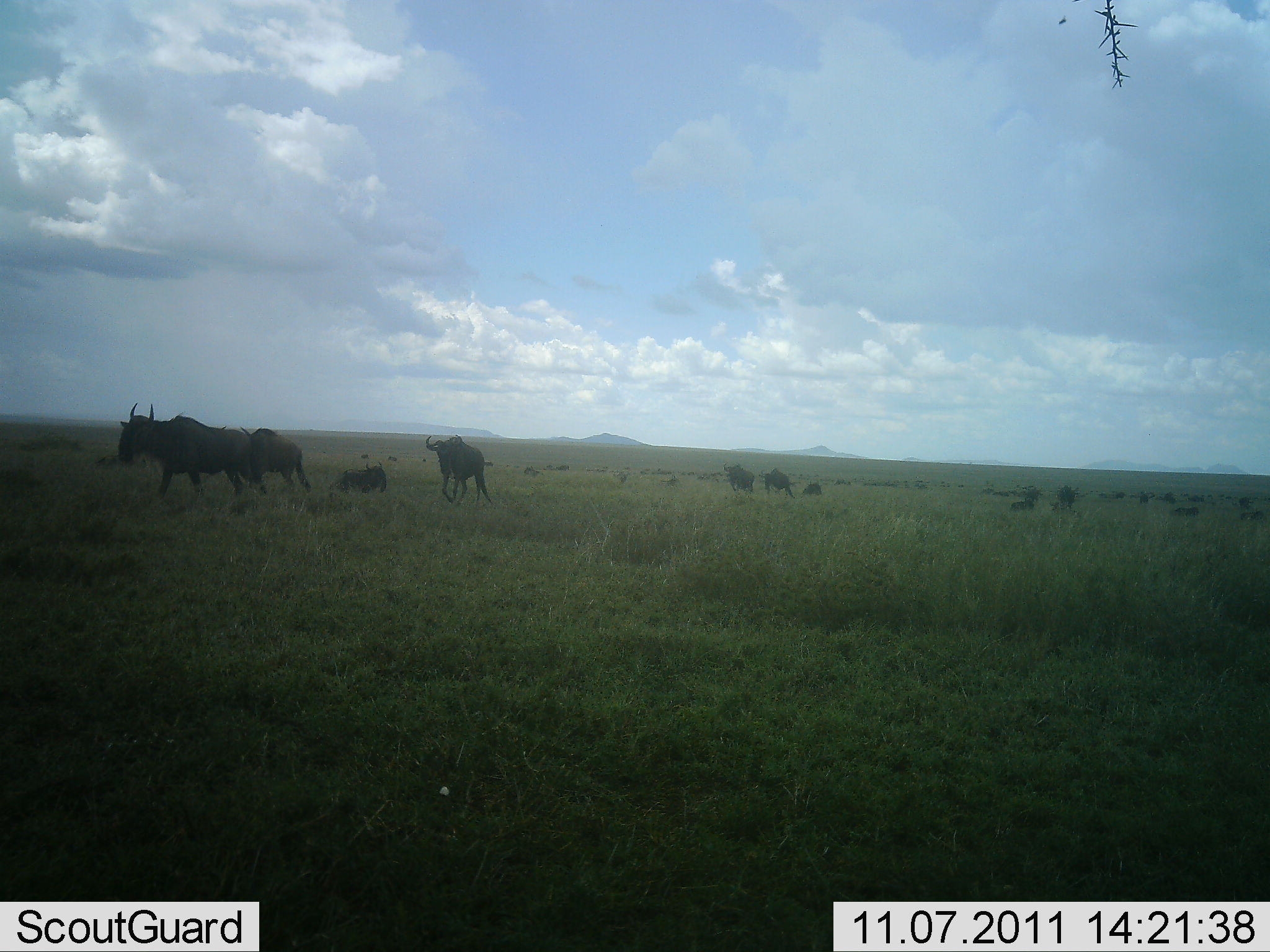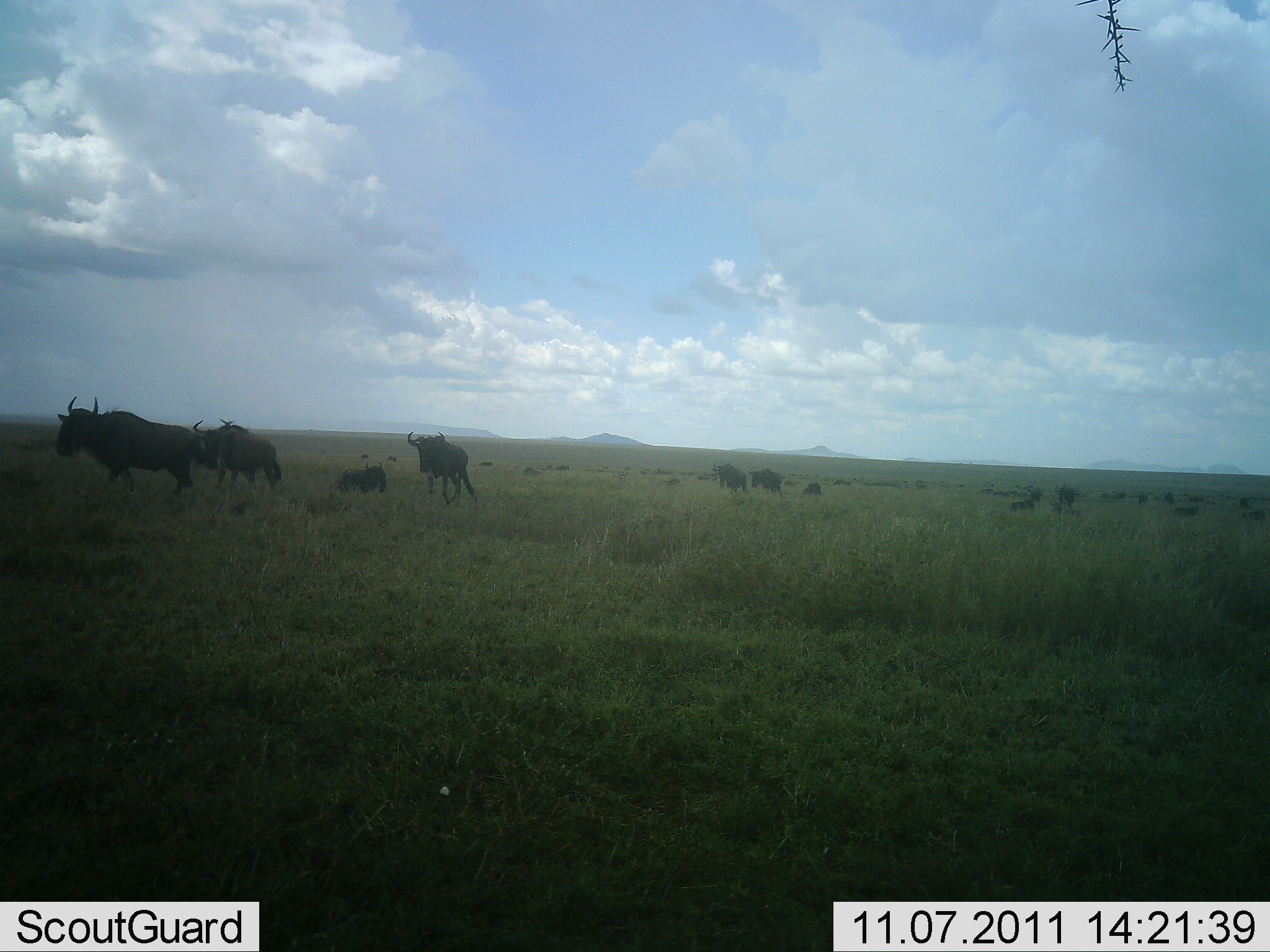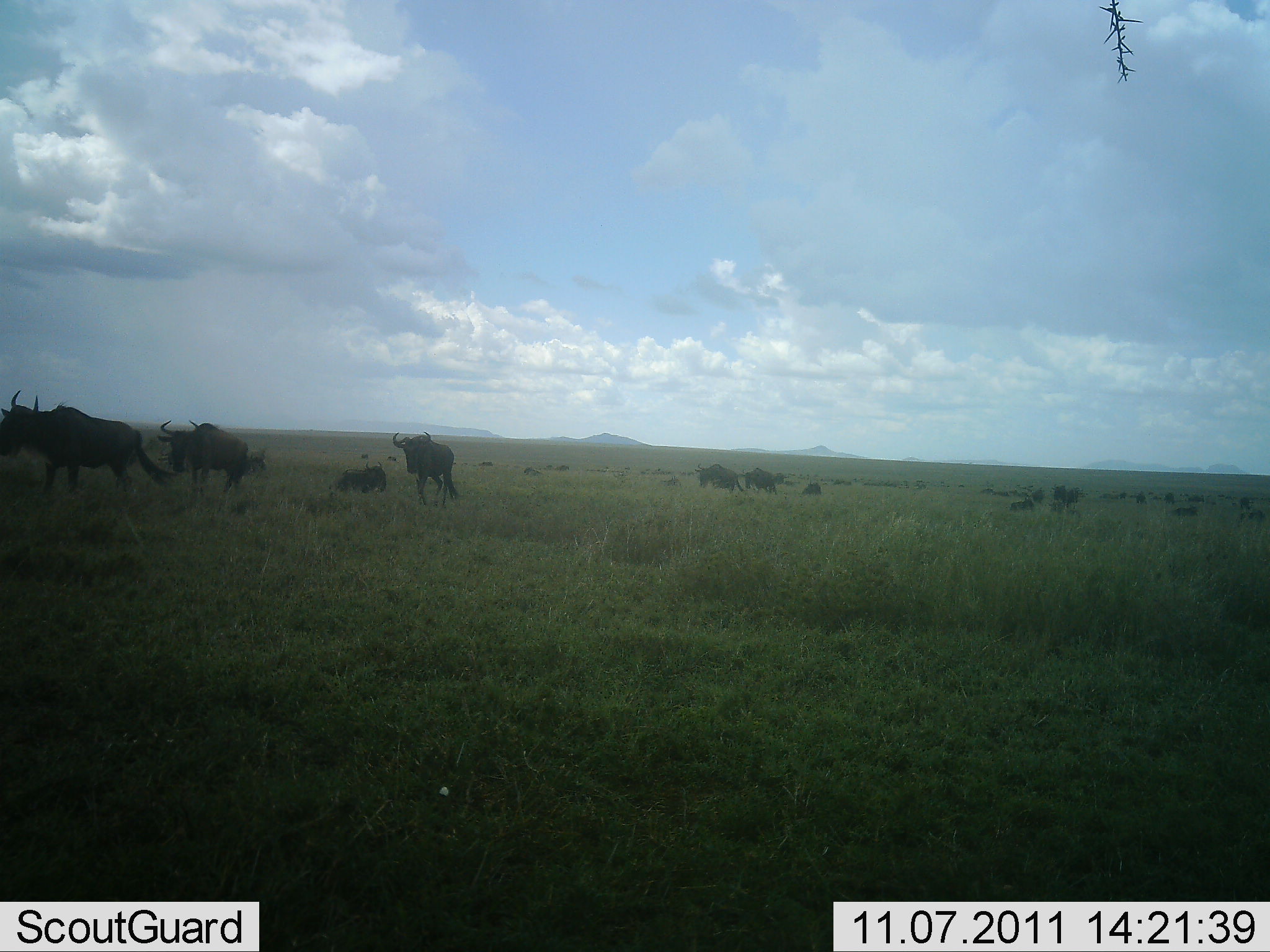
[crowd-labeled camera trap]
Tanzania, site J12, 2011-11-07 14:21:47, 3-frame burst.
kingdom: Animalia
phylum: Chordata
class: Mammalia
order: Artiodactyla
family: Bovidae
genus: Connochaetes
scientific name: Connochaetes taurinus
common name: blue wildebeest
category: wildebeest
Wildebeest (blue wildebeest) (Connochaetes taurinus), count 11-50. Behavior (volunteer vote fractions): standing 42%, resting 58%, moving 92%, interacting 0%. Young present (vote fraction): 0%. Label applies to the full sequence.